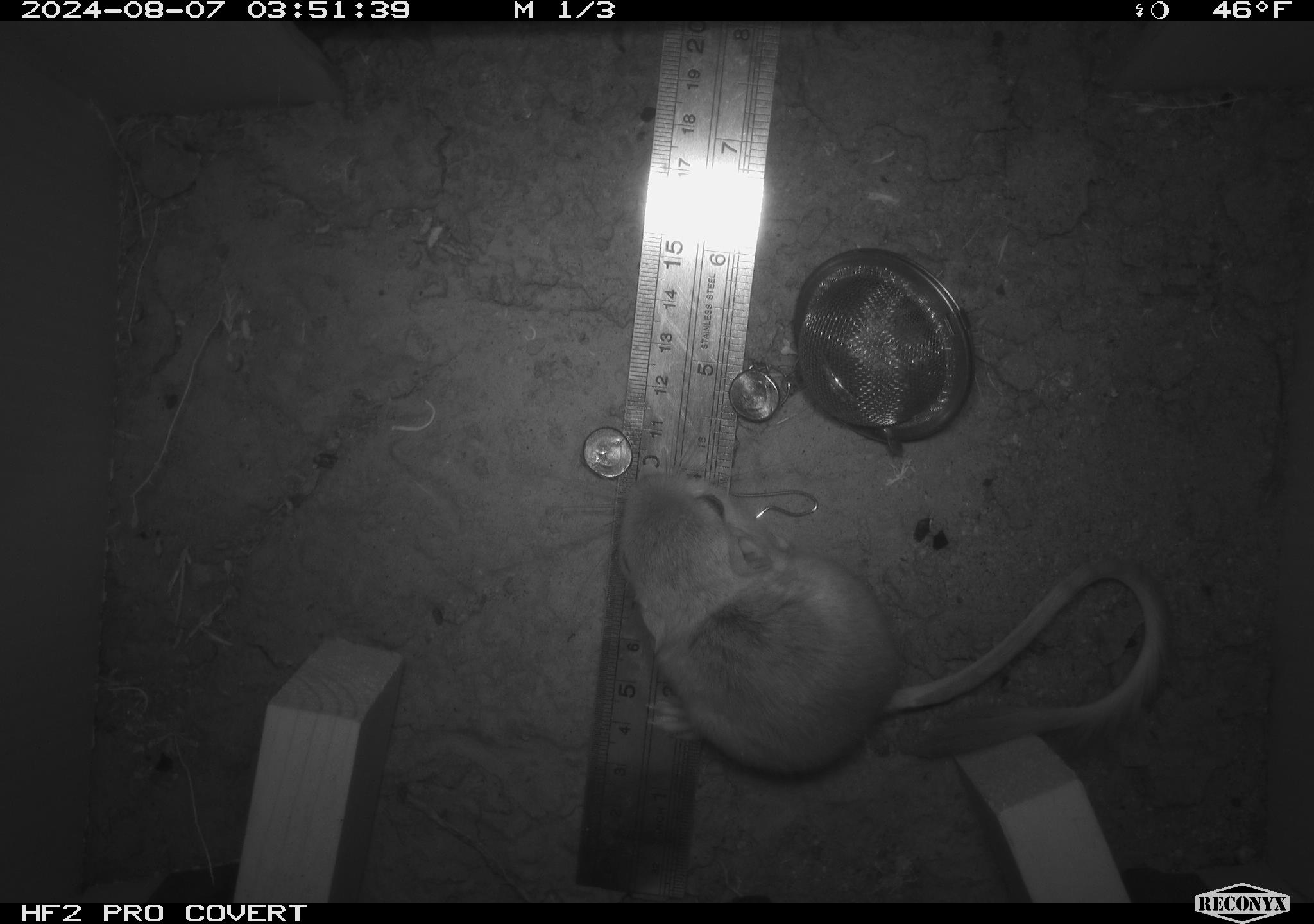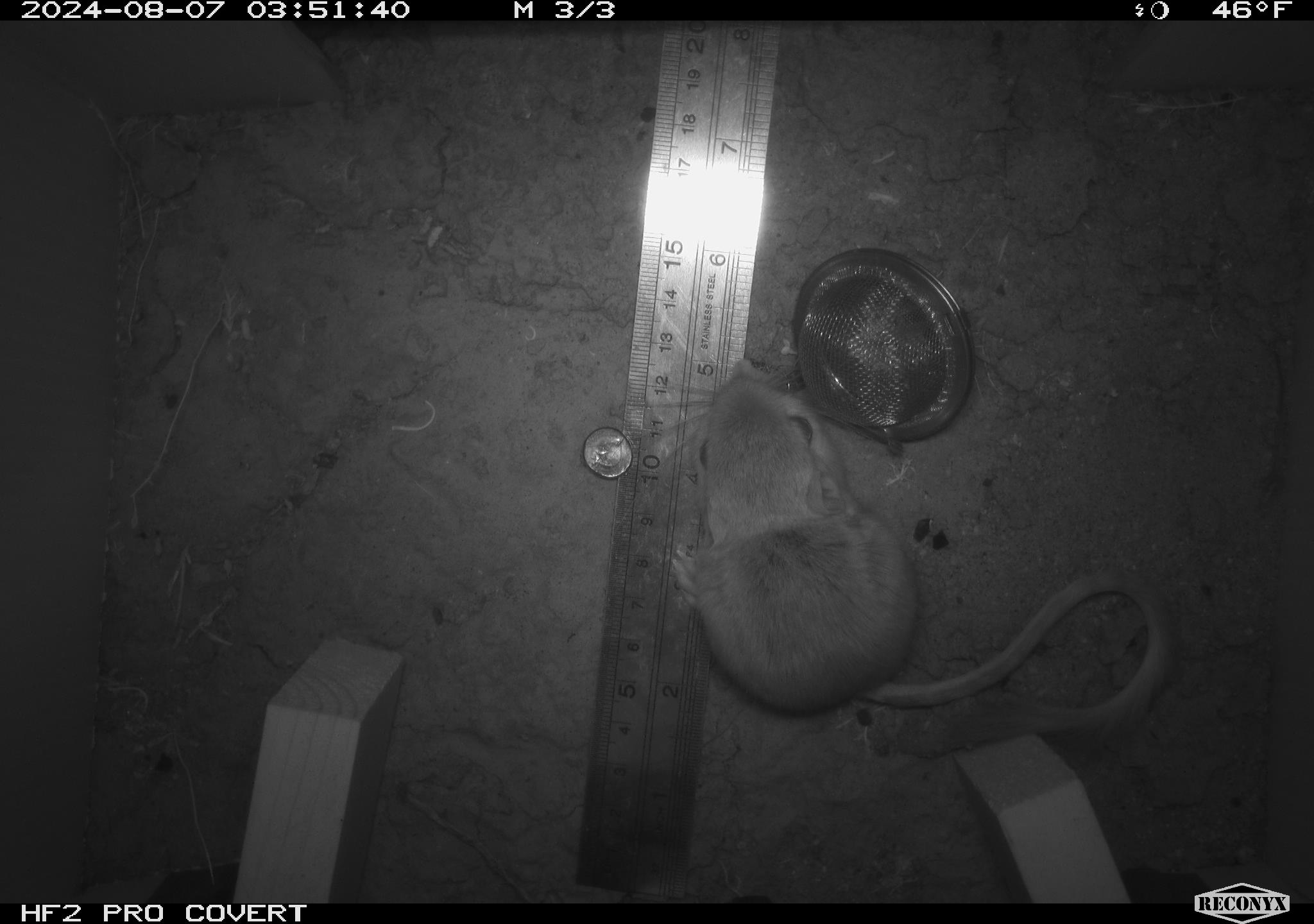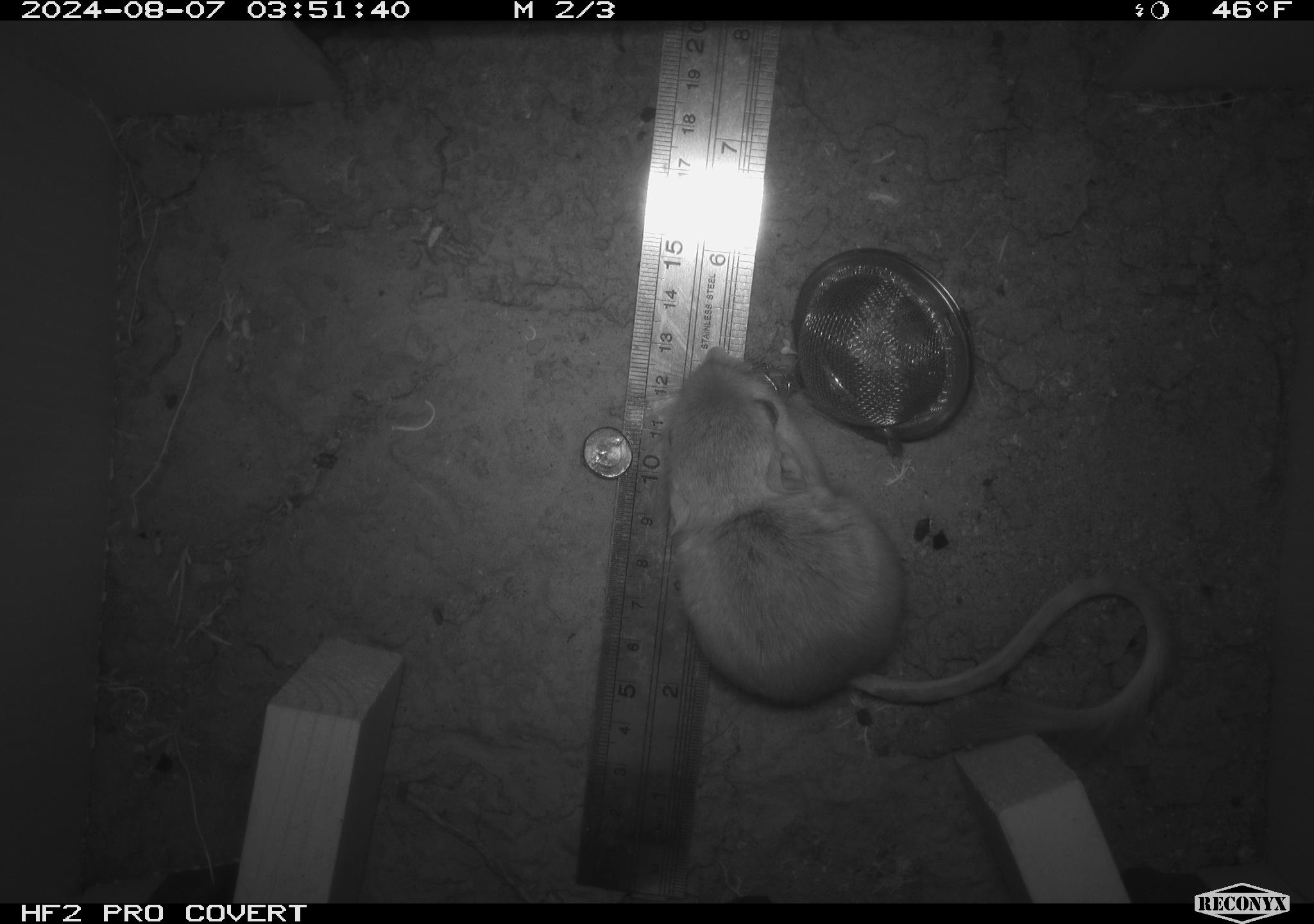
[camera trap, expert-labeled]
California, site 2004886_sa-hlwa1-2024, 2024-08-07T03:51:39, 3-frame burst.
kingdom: Animalia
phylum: Chordata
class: Mammalia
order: Rodentia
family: Heteromyidae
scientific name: Heteromyidae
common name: kangaroo rats and pocket mice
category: heteromyidae family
Heteromyidae family (kangaroo rats and pocket mice) (Heteromyidae).